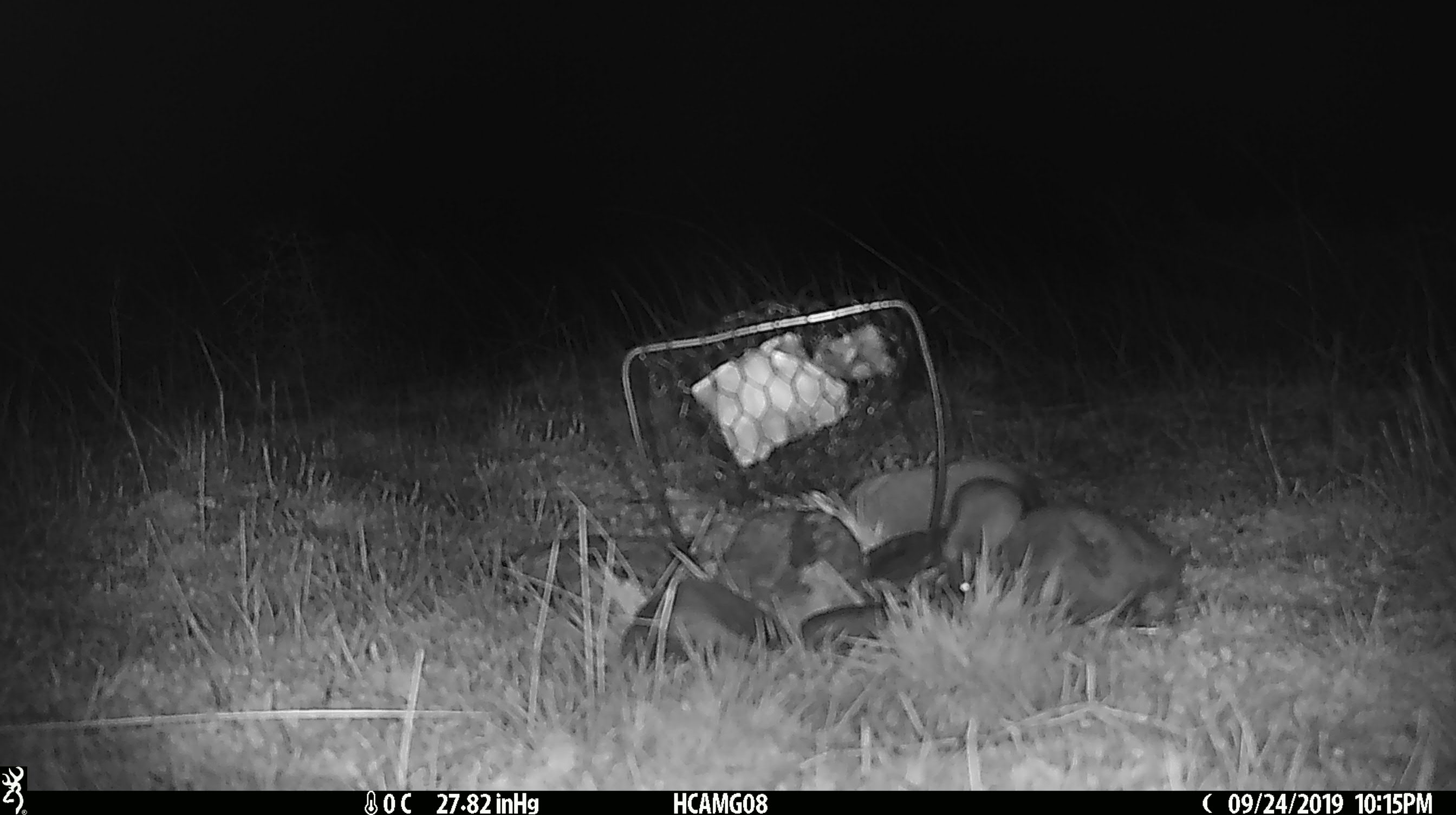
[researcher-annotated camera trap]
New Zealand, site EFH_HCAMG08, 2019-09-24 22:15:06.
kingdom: Animalia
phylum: Chordata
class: Mammalia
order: Rodentia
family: Muridae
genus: Mus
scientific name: Mus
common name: mouse